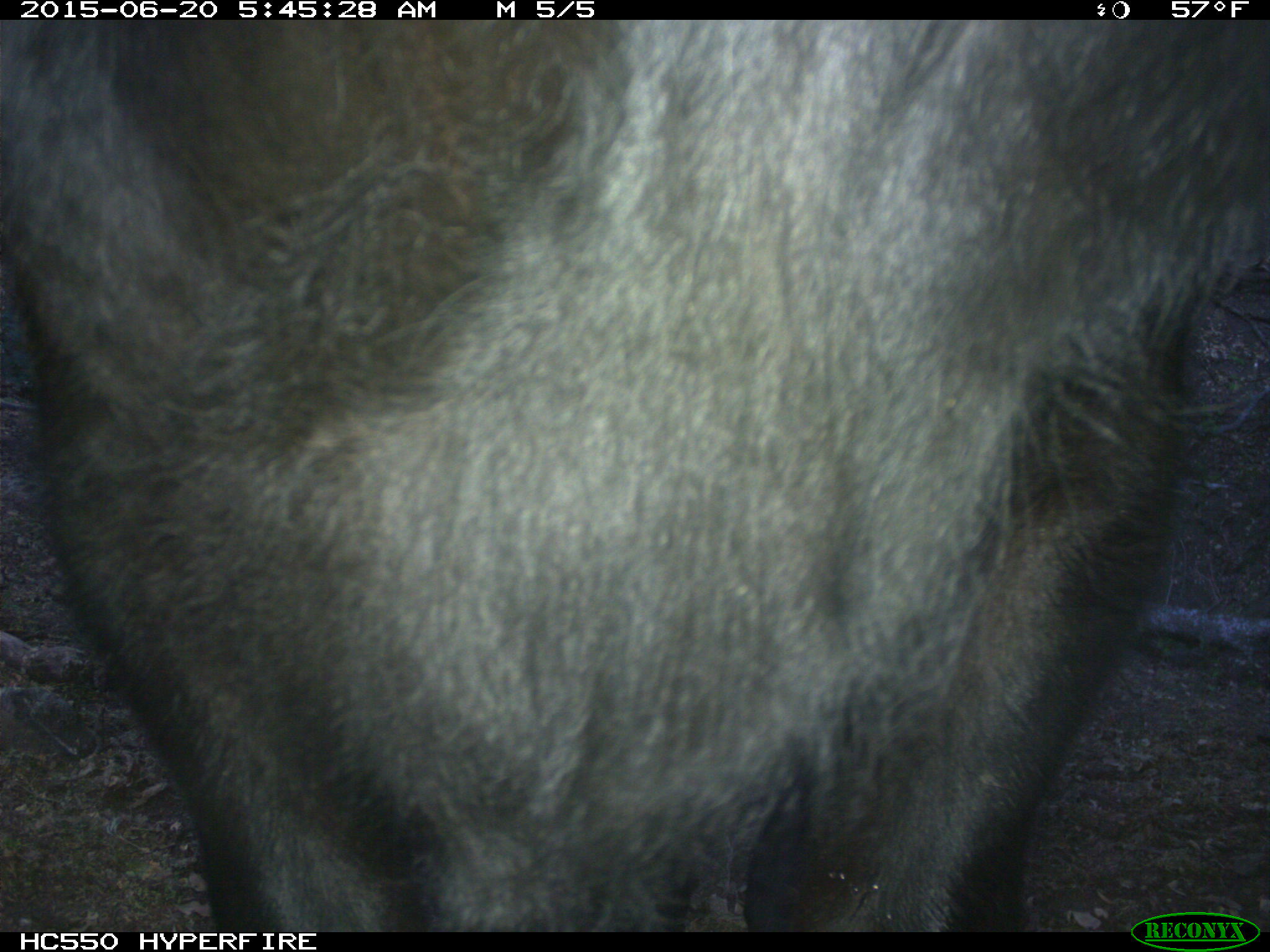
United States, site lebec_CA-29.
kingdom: Animalia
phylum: Chordata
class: Mammalia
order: Artiodactyla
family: Bovidae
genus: Bos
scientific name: Bos taurus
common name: domestic cow